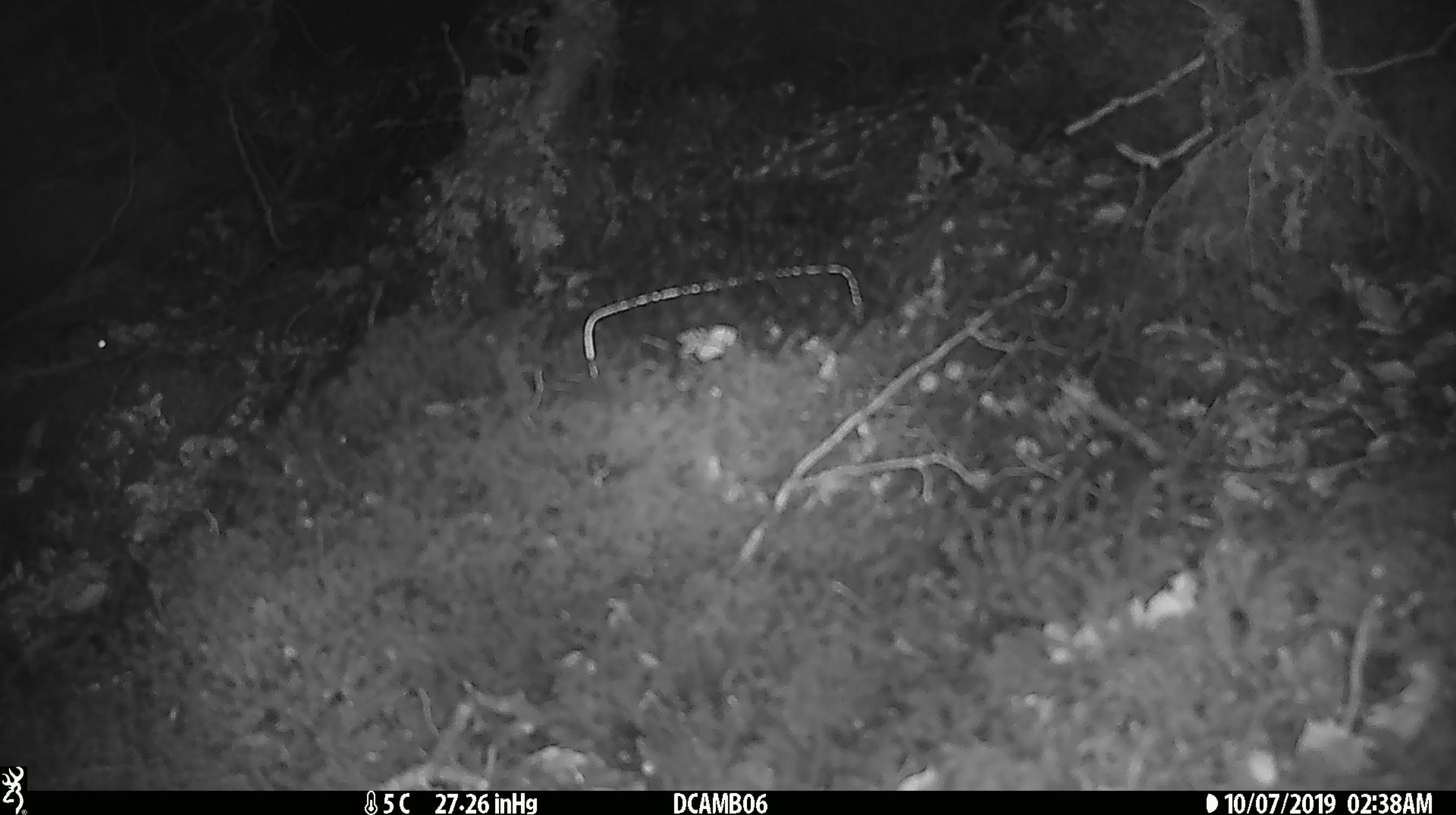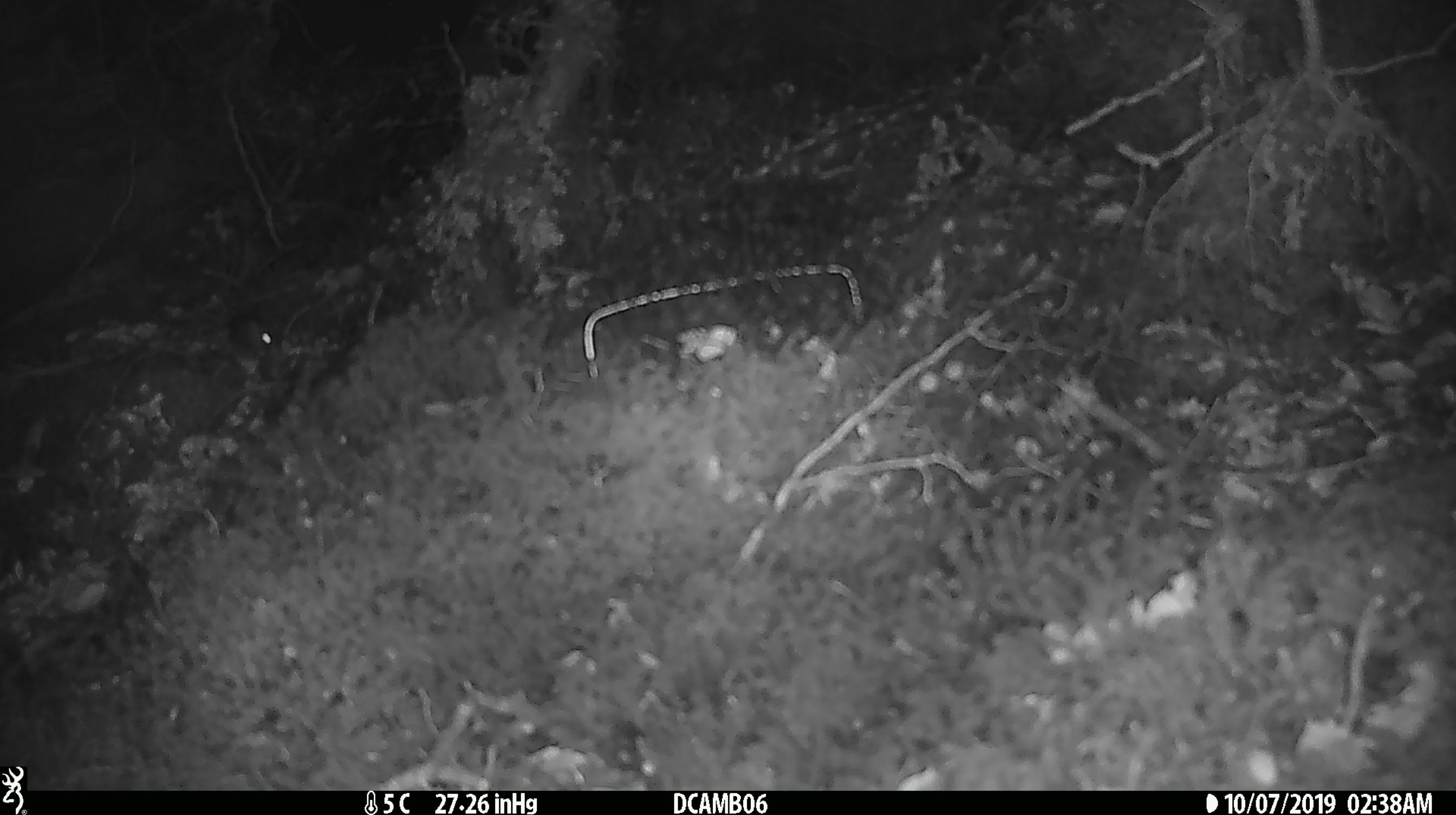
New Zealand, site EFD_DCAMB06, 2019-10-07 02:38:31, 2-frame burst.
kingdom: Animalia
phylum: Chordata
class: Mammalia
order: Rodentia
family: Muridae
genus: Mus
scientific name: Mus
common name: mouse